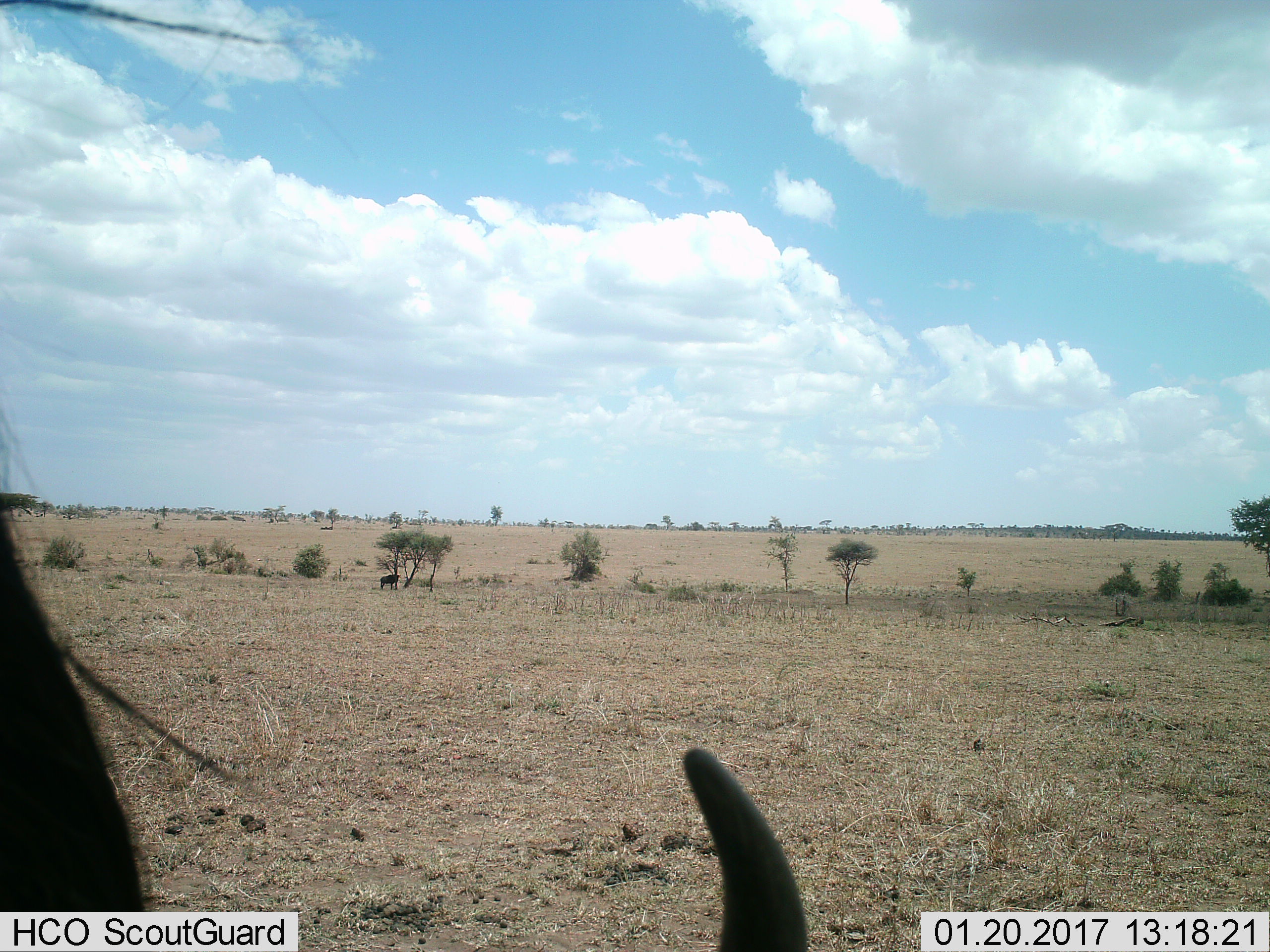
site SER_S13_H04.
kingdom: Animalia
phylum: Chordata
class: Mammalia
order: Artiodactyla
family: Bovidae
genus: Connochaetes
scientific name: Connochaetes taurinus taurinus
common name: blue wildebeest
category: wildebeestblue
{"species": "wildebeestblue (blue wildebeest) (Connochaetes taurinus taurinus)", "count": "2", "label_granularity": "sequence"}